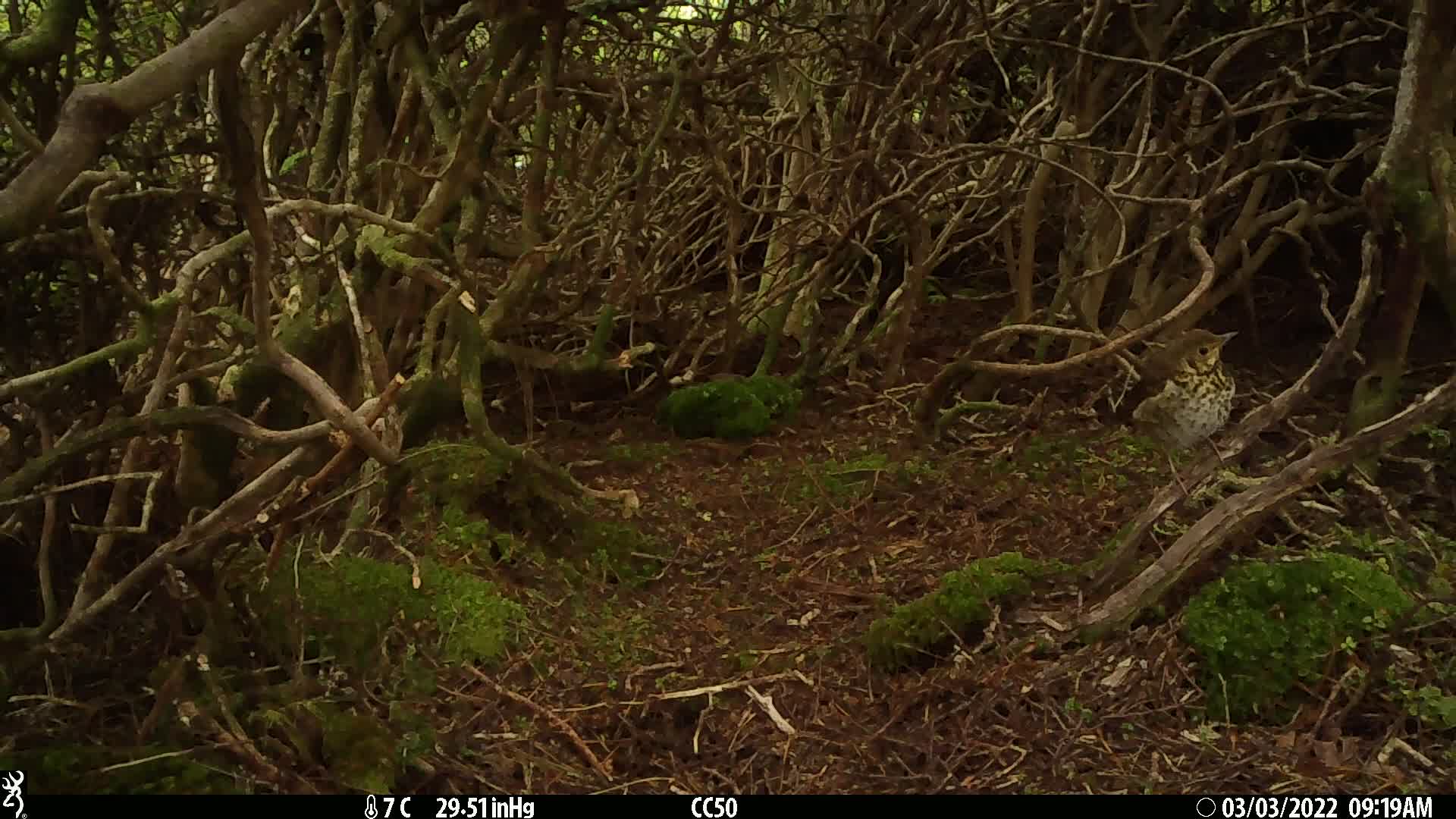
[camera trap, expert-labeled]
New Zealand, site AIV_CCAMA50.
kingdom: Animalia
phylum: Chordata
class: Aves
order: Passeriformes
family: Turdidae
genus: Turdus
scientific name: Turdus philomelos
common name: song thrush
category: thrush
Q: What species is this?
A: Thrush (song thrush) (Turdus philomelos).